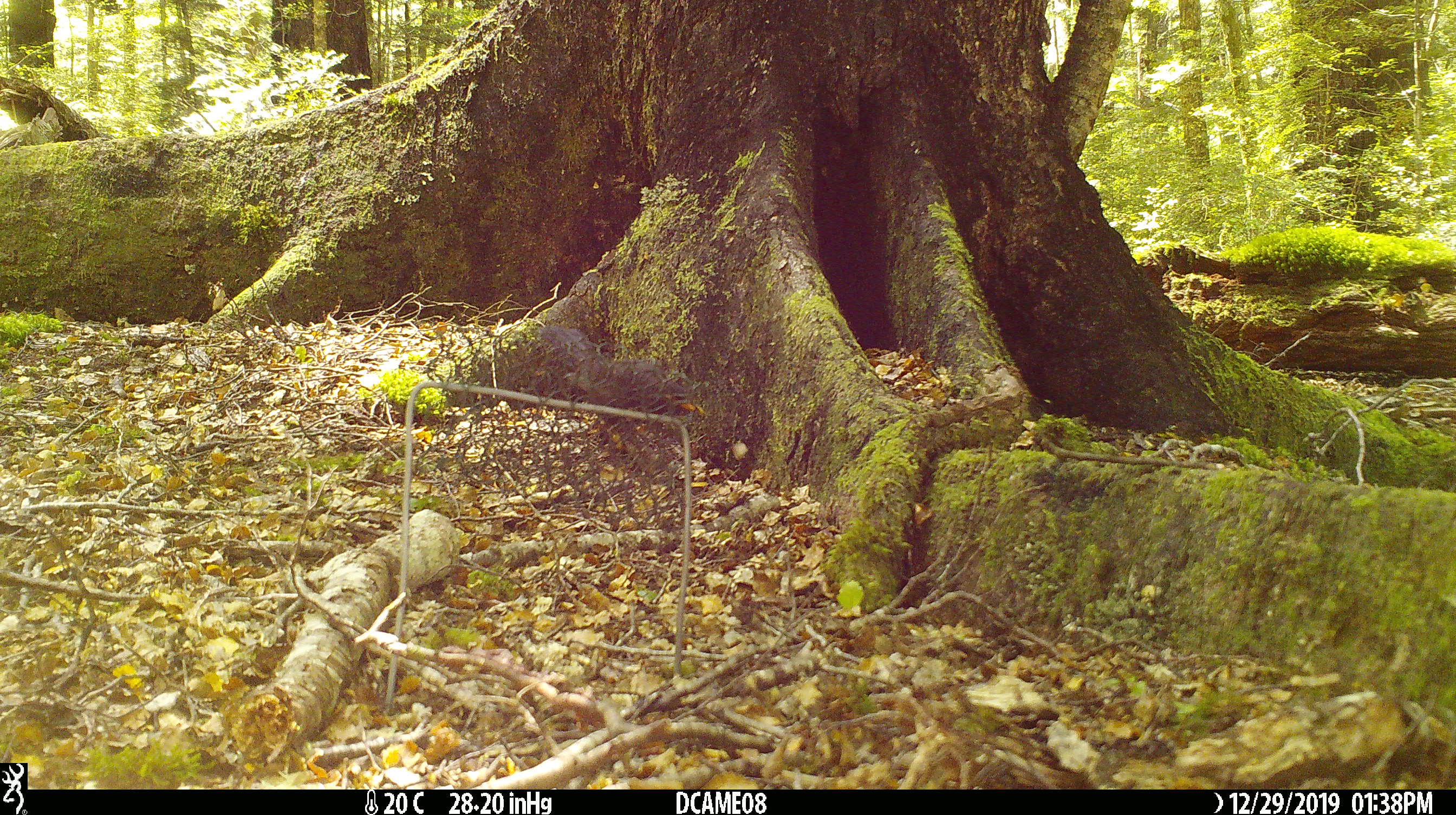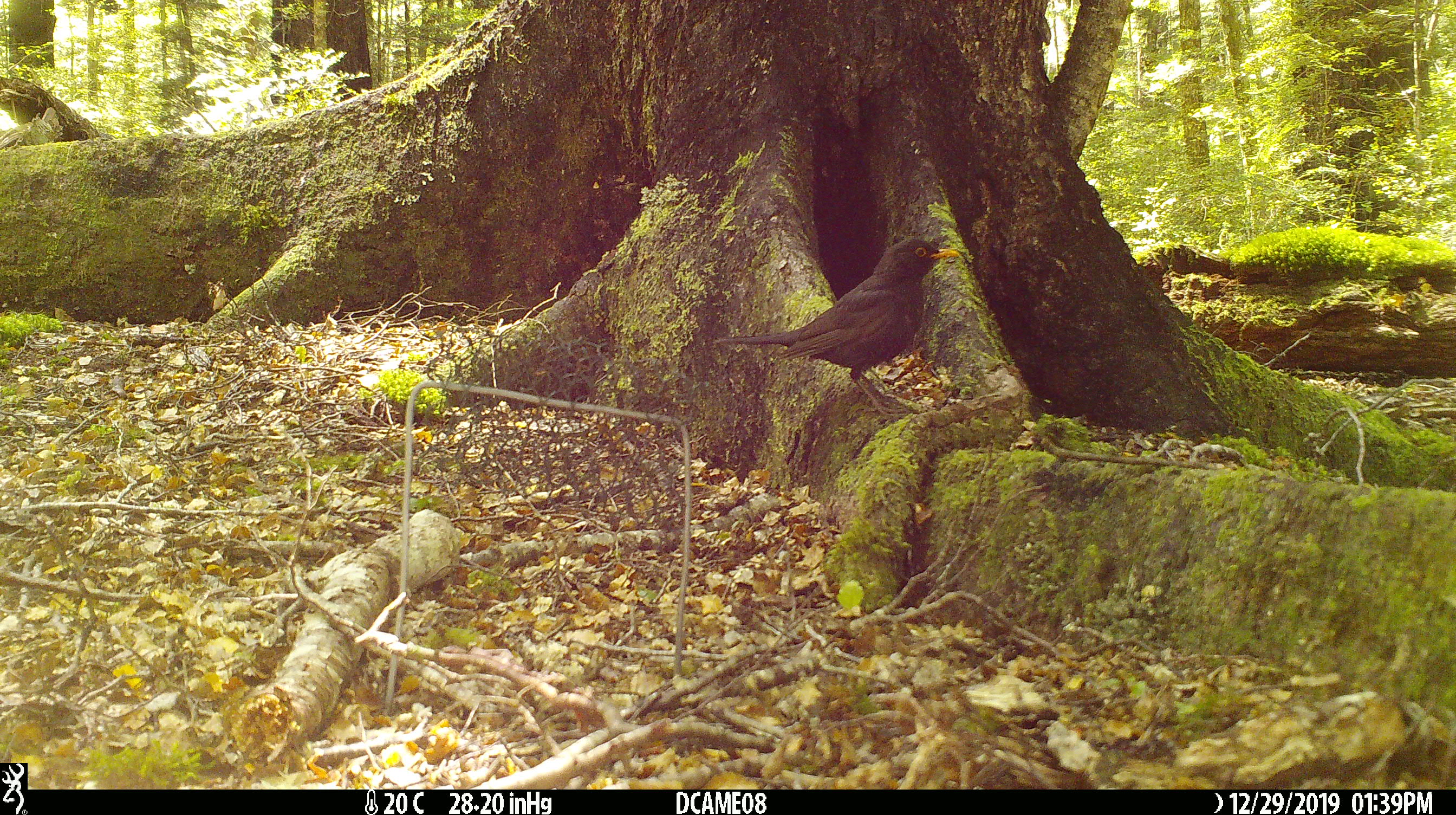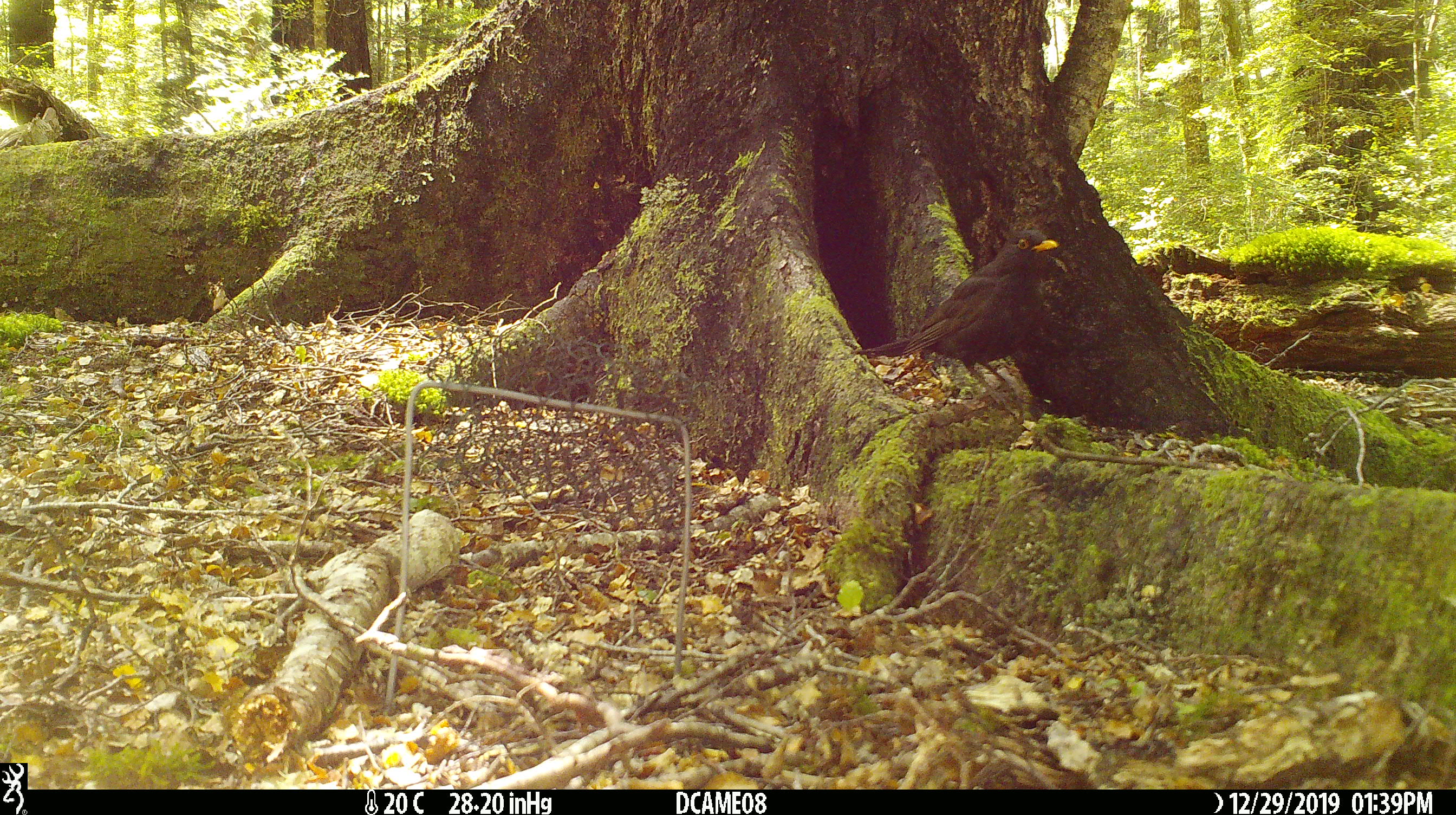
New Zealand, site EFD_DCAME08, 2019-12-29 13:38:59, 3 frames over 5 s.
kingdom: Animalia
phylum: Chordata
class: Aves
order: Passeriformes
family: Turdidae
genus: Turdus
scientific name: Turdus merula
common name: eurasian blackbird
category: blackbird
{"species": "blackbird (eurasian blackbird) (Turdus merula)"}